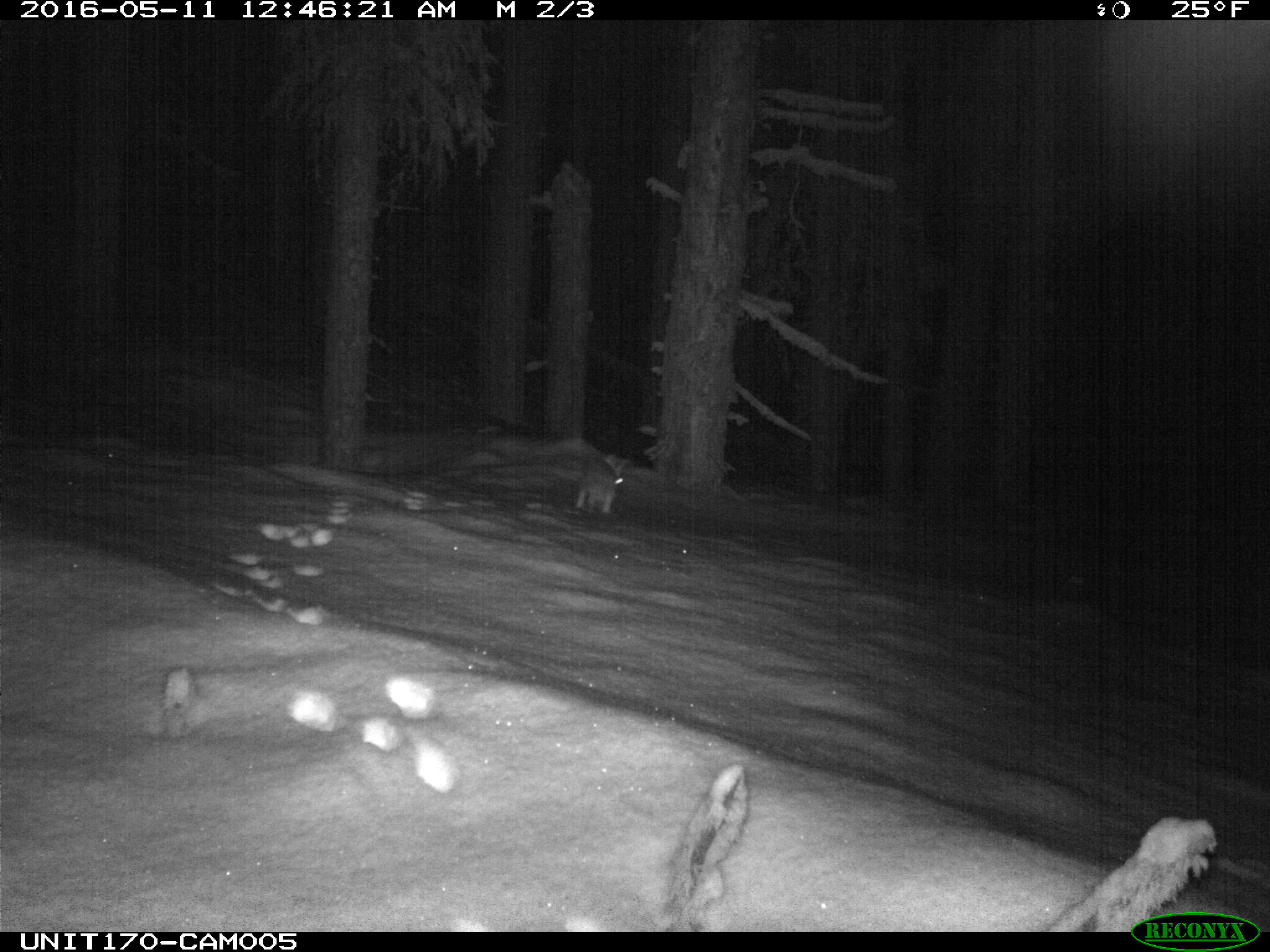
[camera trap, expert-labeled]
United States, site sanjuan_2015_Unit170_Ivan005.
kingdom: Animalia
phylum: Chordata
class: Mammalia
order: Lagomorpha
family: Leporidae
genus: Lepus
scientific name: Lepus americanus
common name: snowshoe hare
Lepus americanus (snowshoe hare).